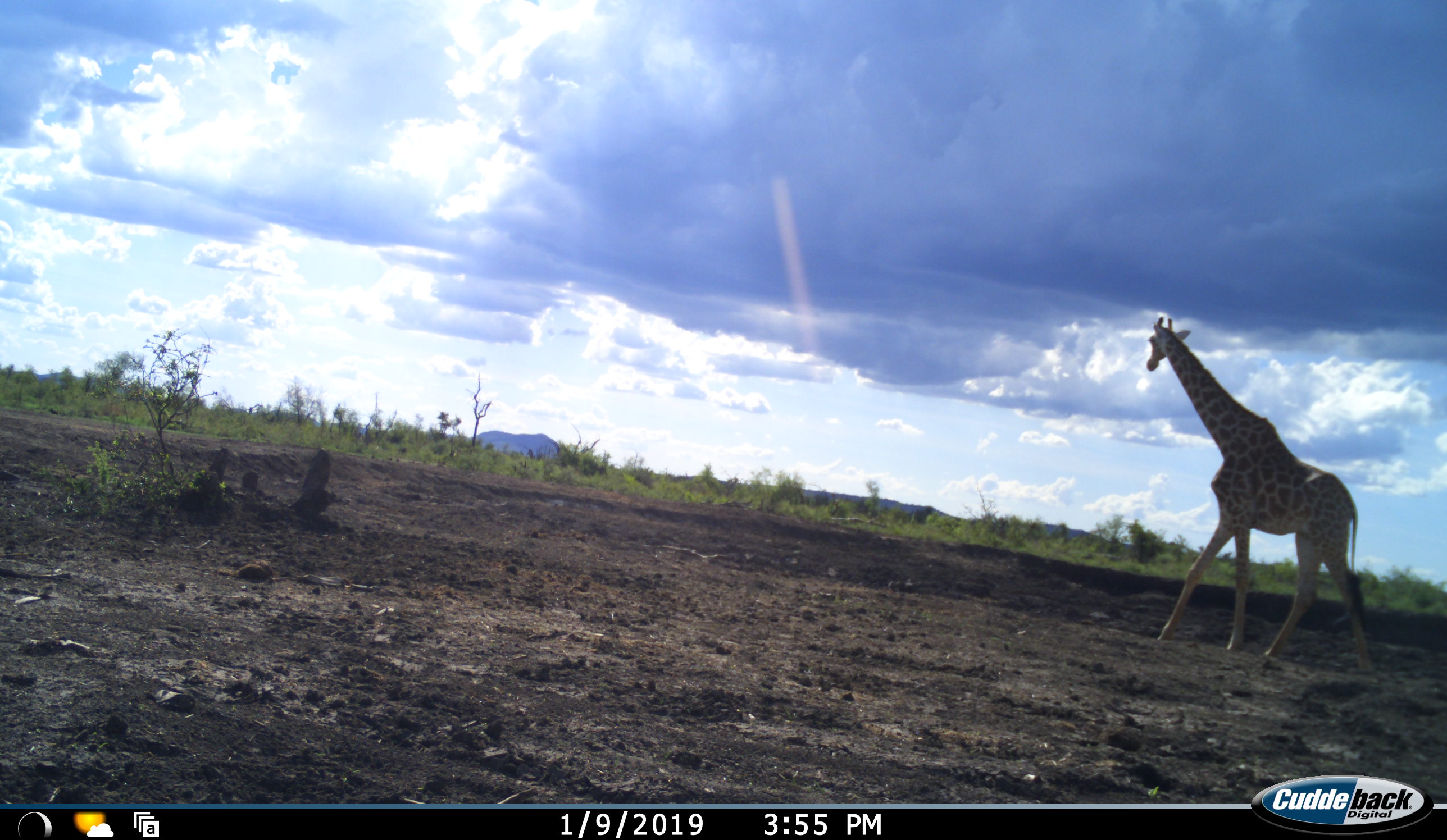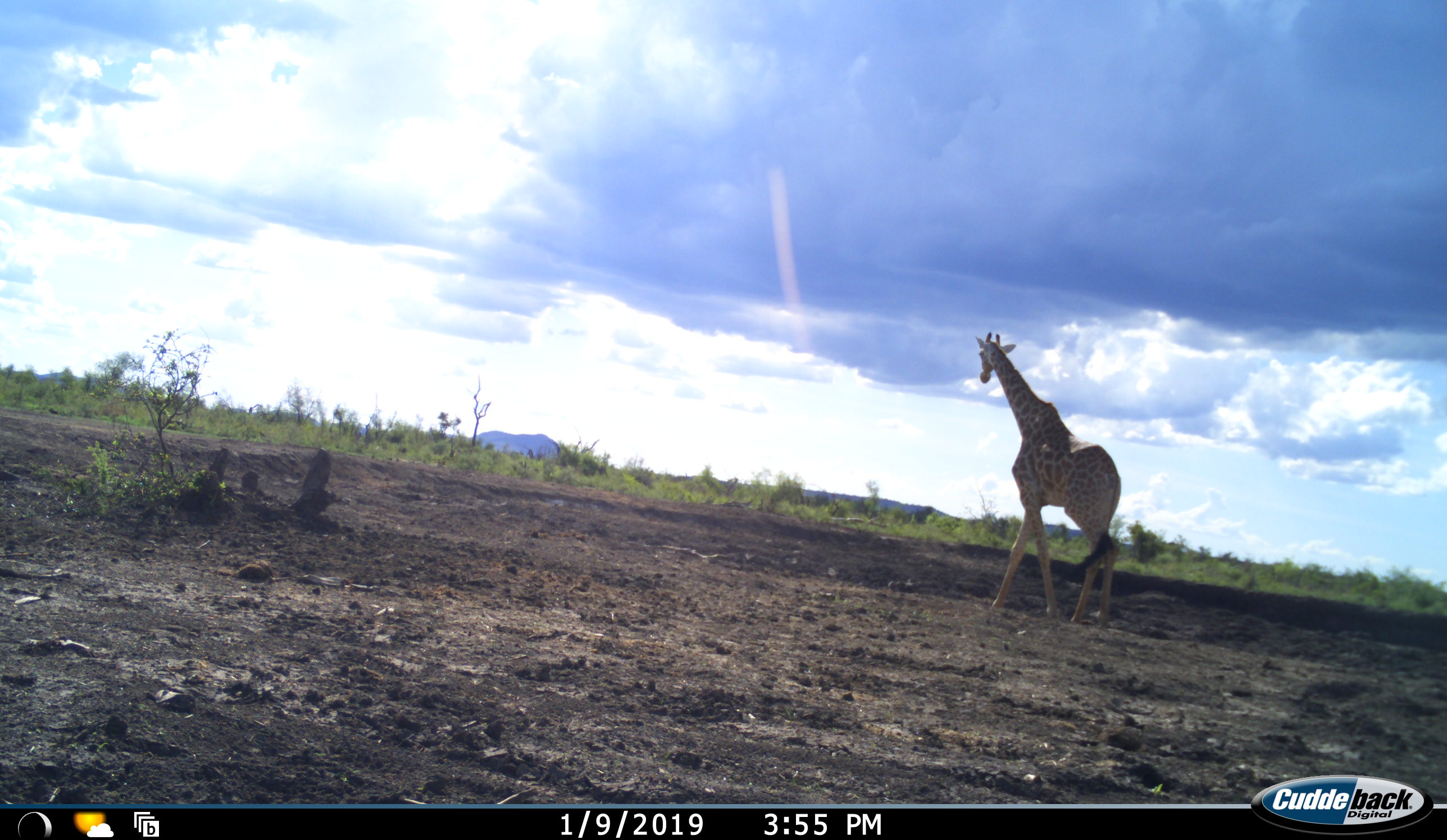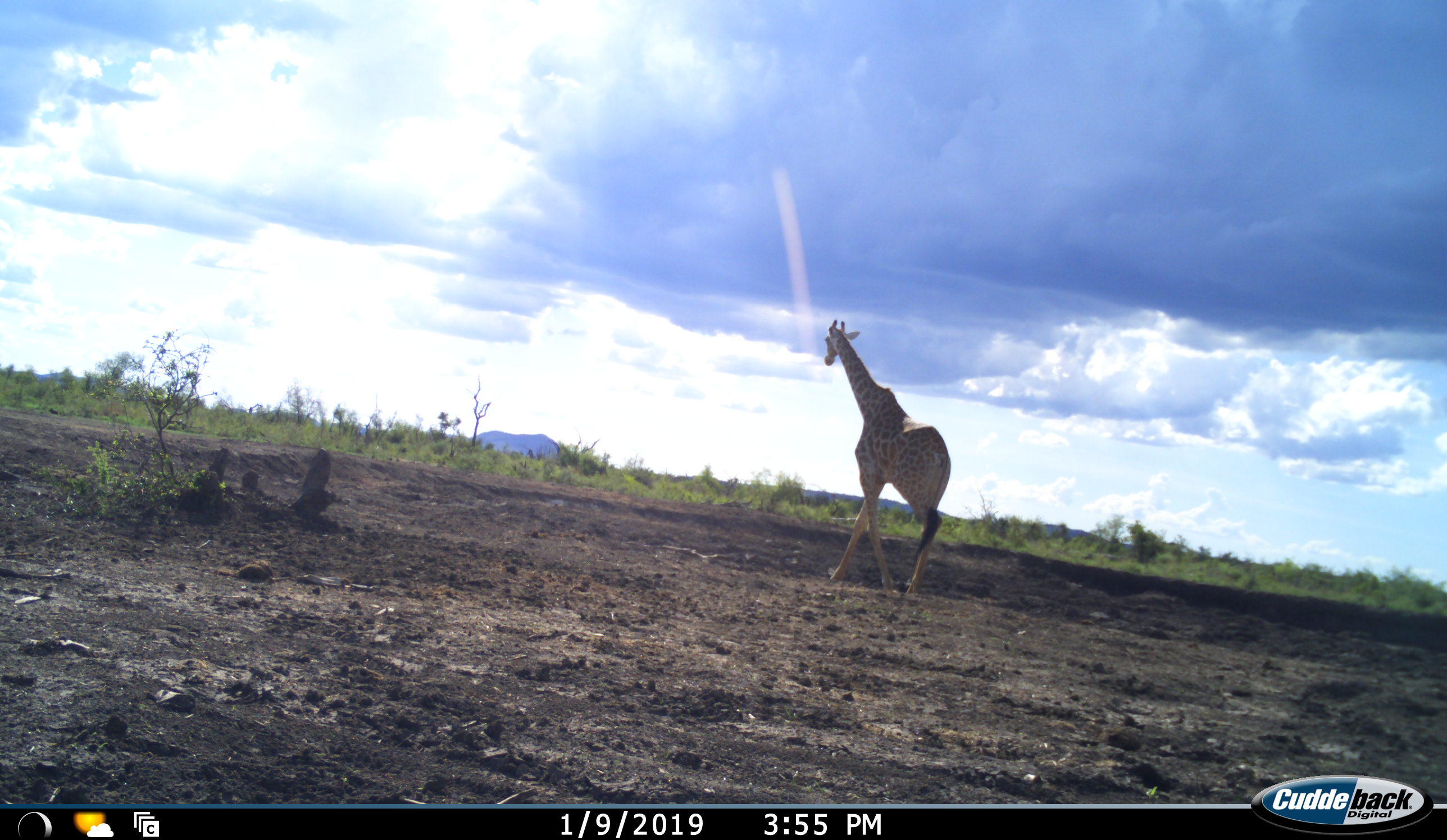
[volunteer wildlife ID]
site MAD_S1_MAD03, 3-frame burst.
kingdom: Animalia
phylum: Chordata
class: Mammalia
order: Artiodactyla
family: Giraffidae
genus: Giraffa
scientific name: Giraffa camelopardalis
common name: giraffe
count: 1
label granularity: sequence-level